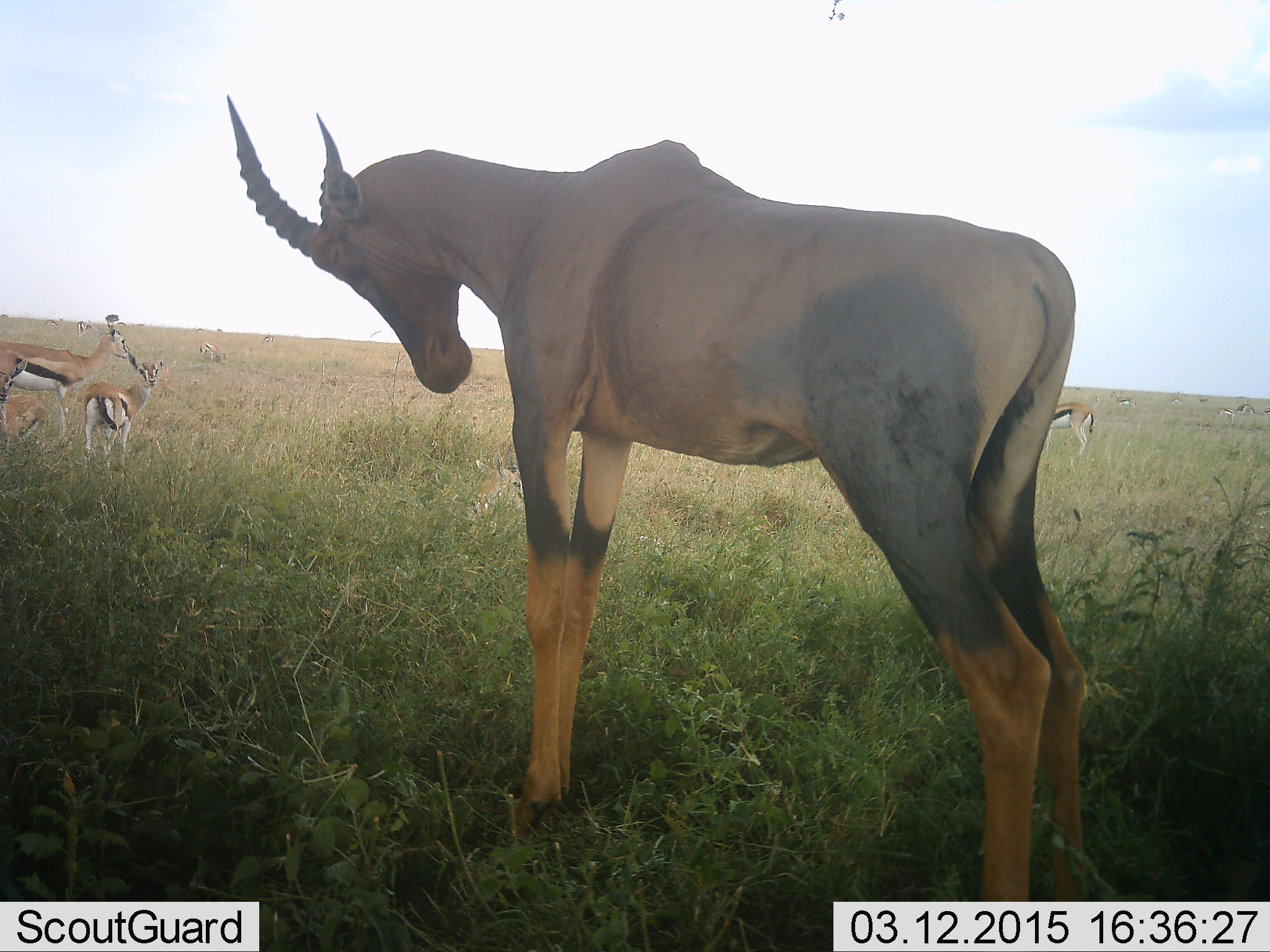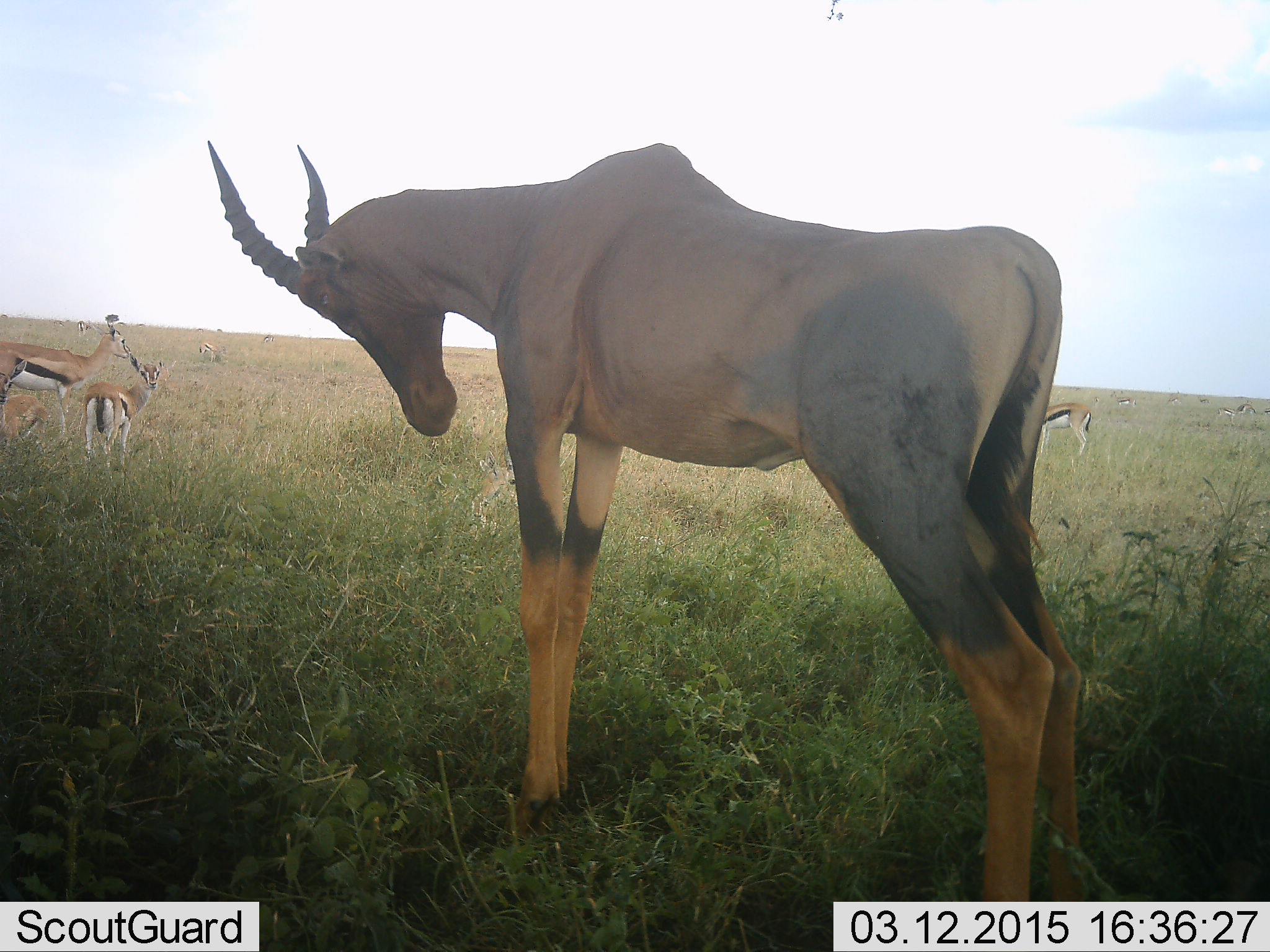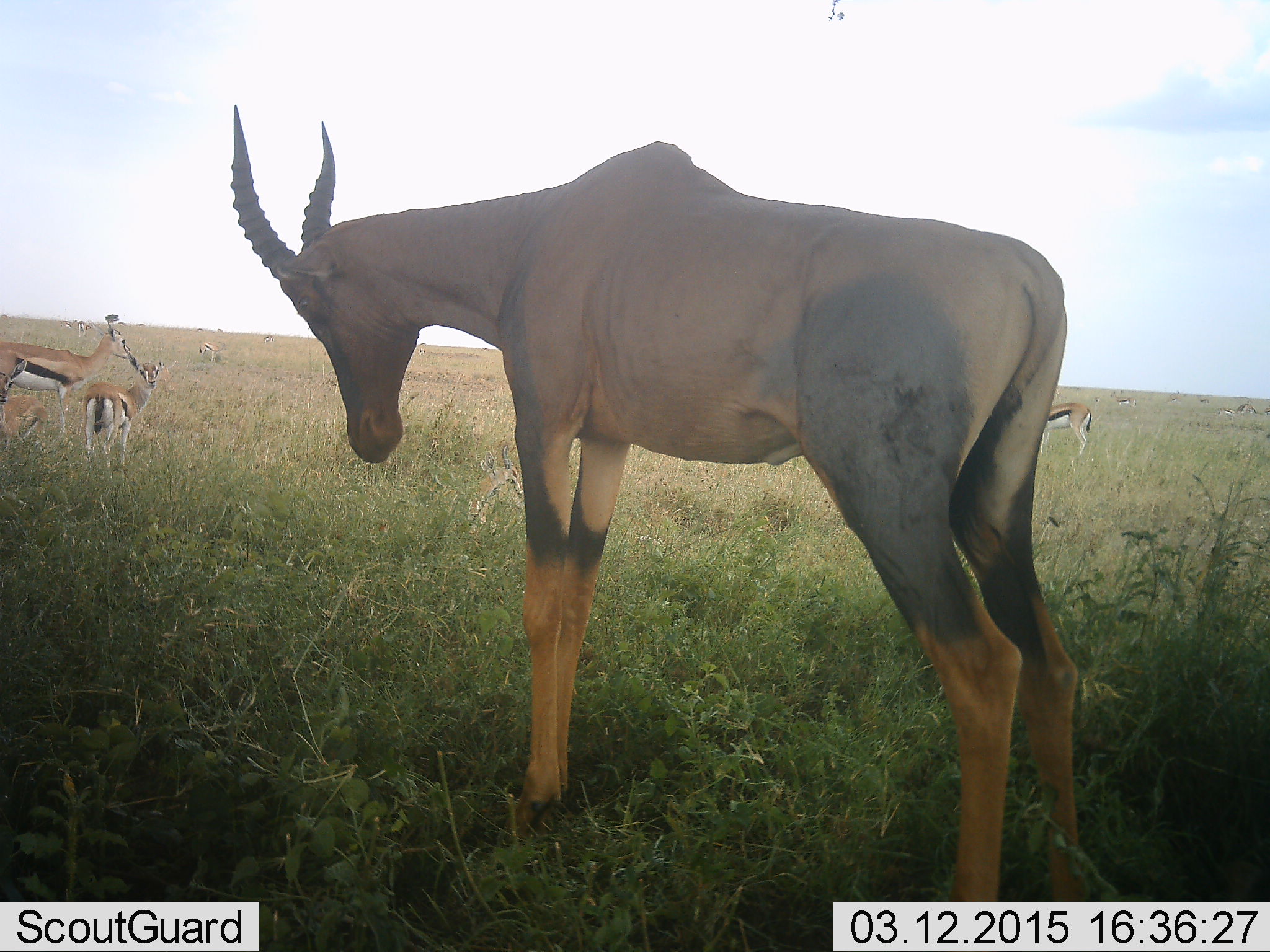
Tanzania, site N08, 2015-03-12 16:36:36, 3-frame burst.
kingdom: Animalia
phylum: Chordata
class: Mammalia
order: Artiodactyla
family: Bovidae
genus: Eudorcas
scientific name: Eudorcas thomsonii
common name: thomson's gazelle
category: gazellethomsons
Gazellethomsons (thomson's gazelle) (Eudorcas thomsonii), count 3. Behavior (volunteer vote fractions): standing 100%, resting 7%, moving 0%, interacting 0%. Young present (vote fraction): 7%. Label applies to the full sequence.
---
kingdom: Animalia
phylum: Chordata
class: Mammalia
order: Artiodactyla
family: Bovidae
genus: Damaliscus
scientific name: Damaliscus lunatus jimela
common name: topi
Topi (Damaliscus lunatus jimela), count 1. Behavior (volunteer vote fractions): standing 100%, resting 0%, moving 0%, interacting 0%. Young present (vote fraction): 0%. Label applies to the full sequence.